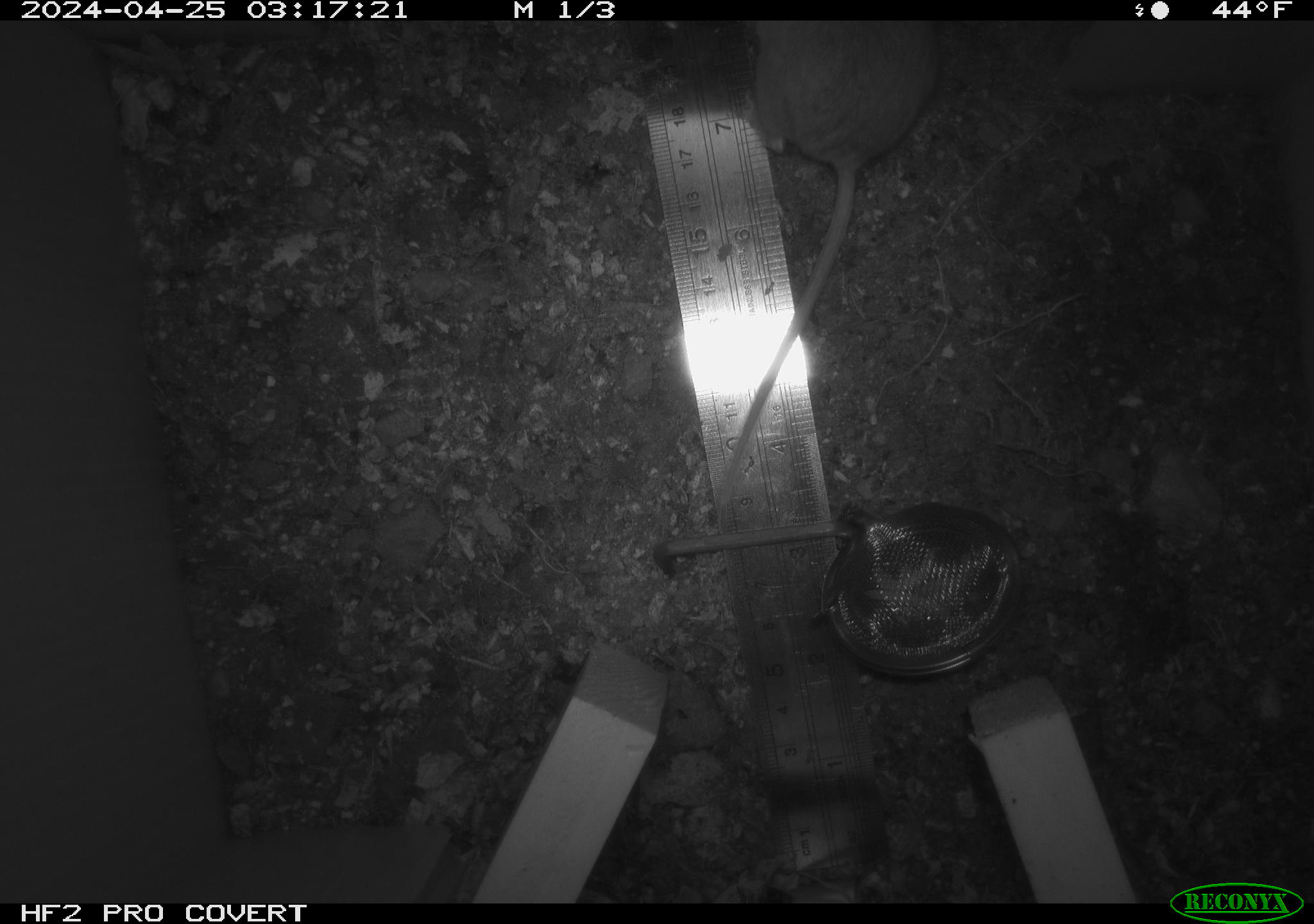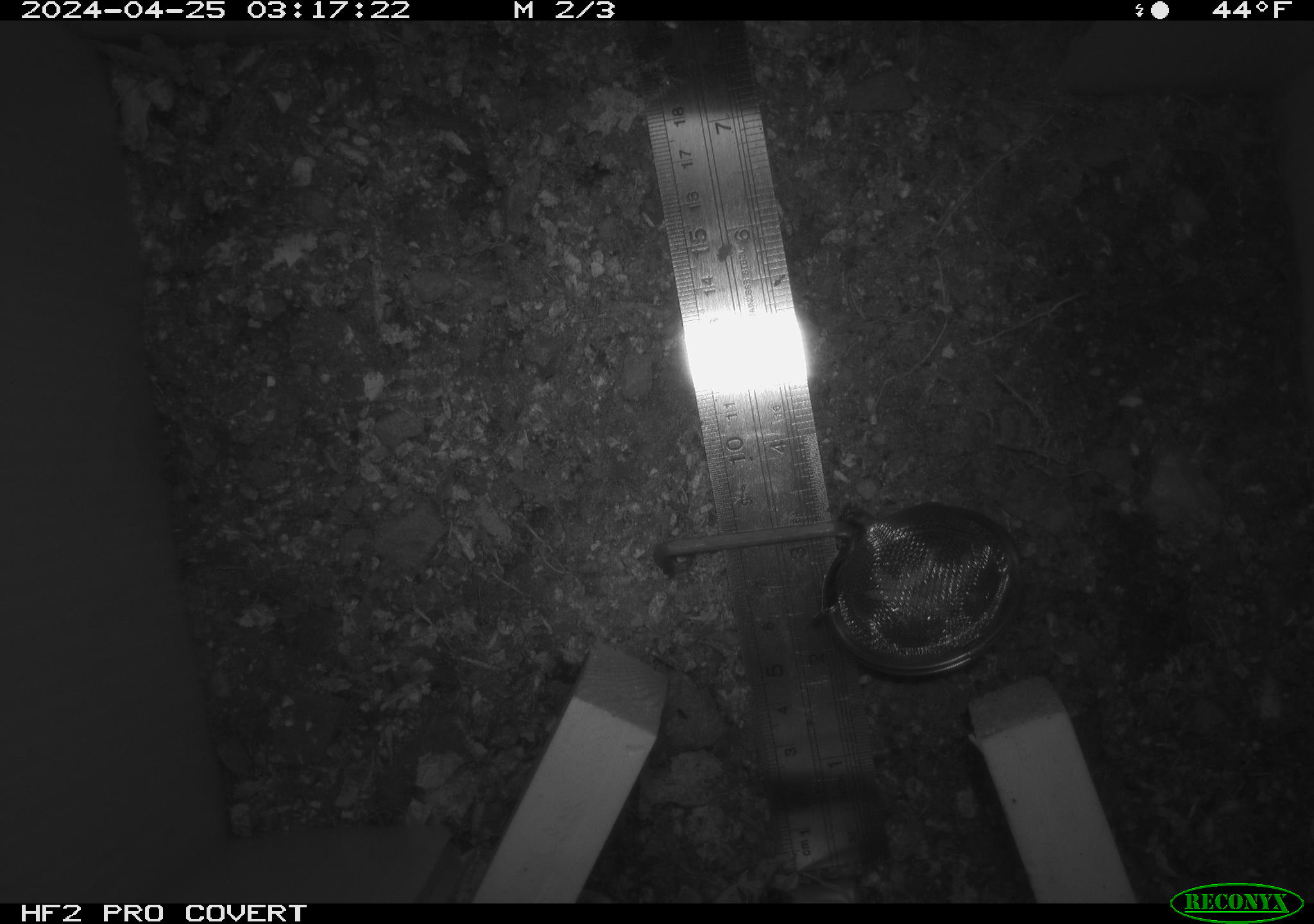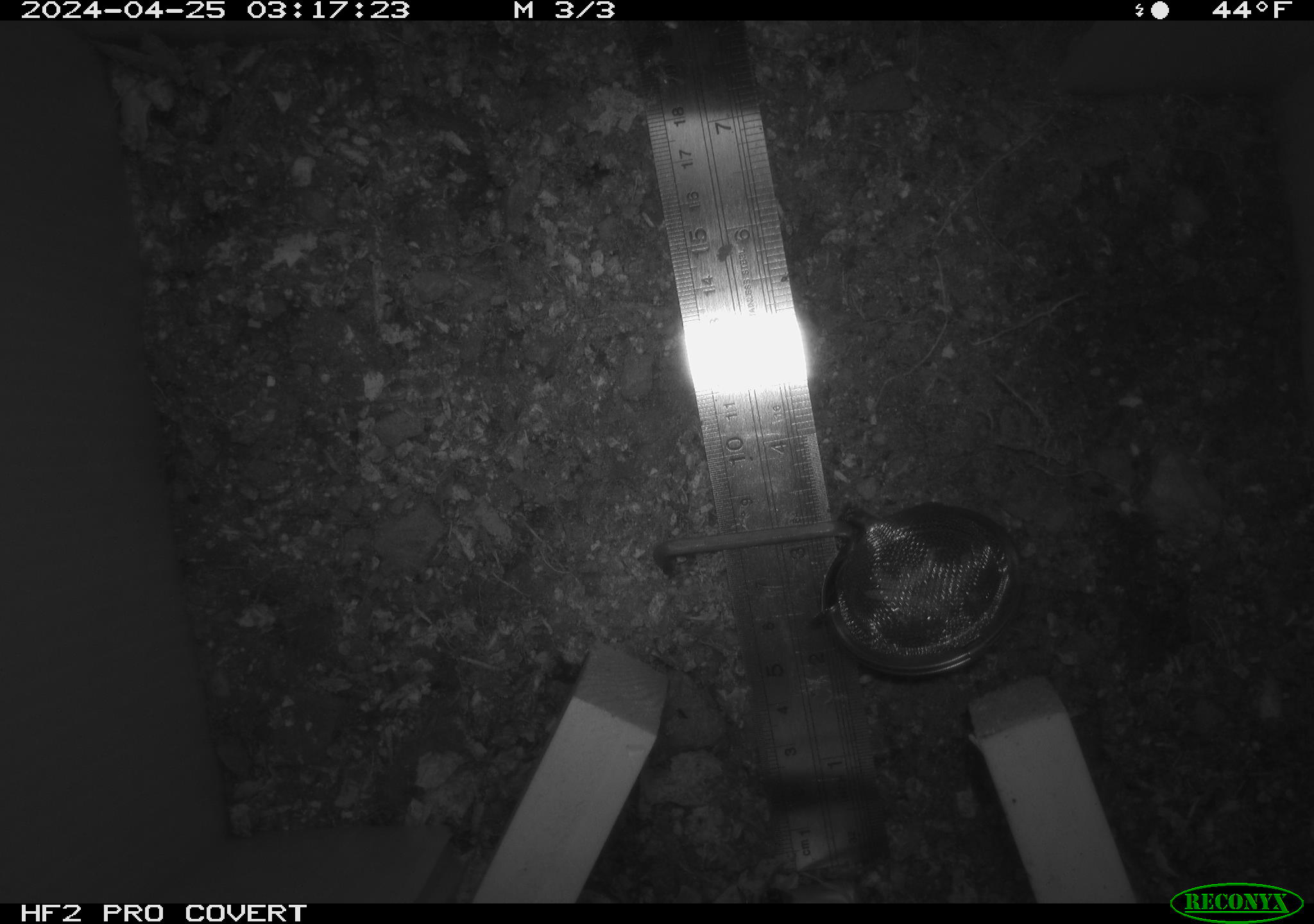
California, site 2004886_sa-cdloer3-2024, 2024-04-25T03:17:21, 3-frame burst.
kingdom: Animalia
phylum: Chordata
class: Mammalia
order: Rodentia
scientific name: Rodentia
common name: mouse species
Mouse species (Rodentia).